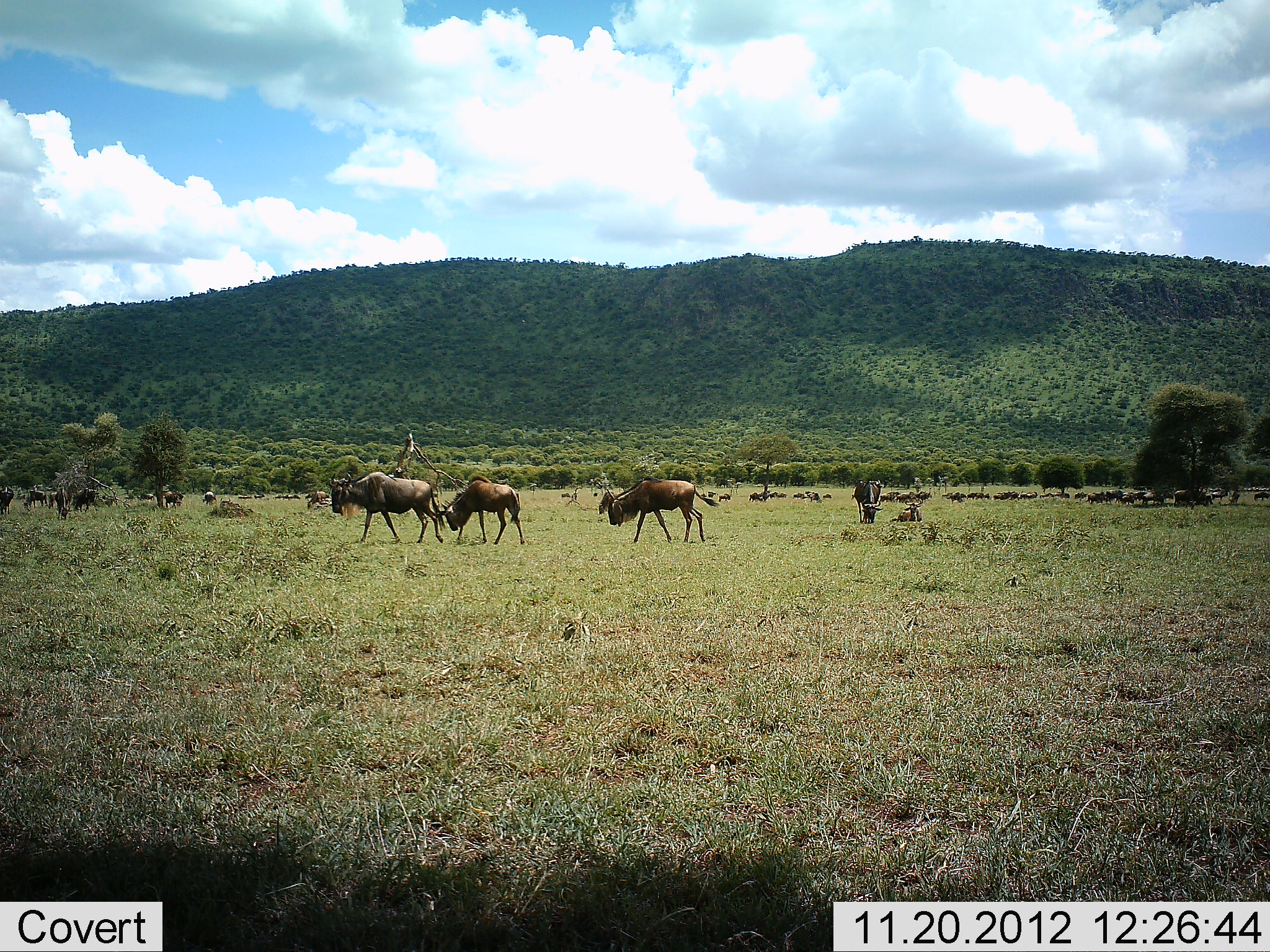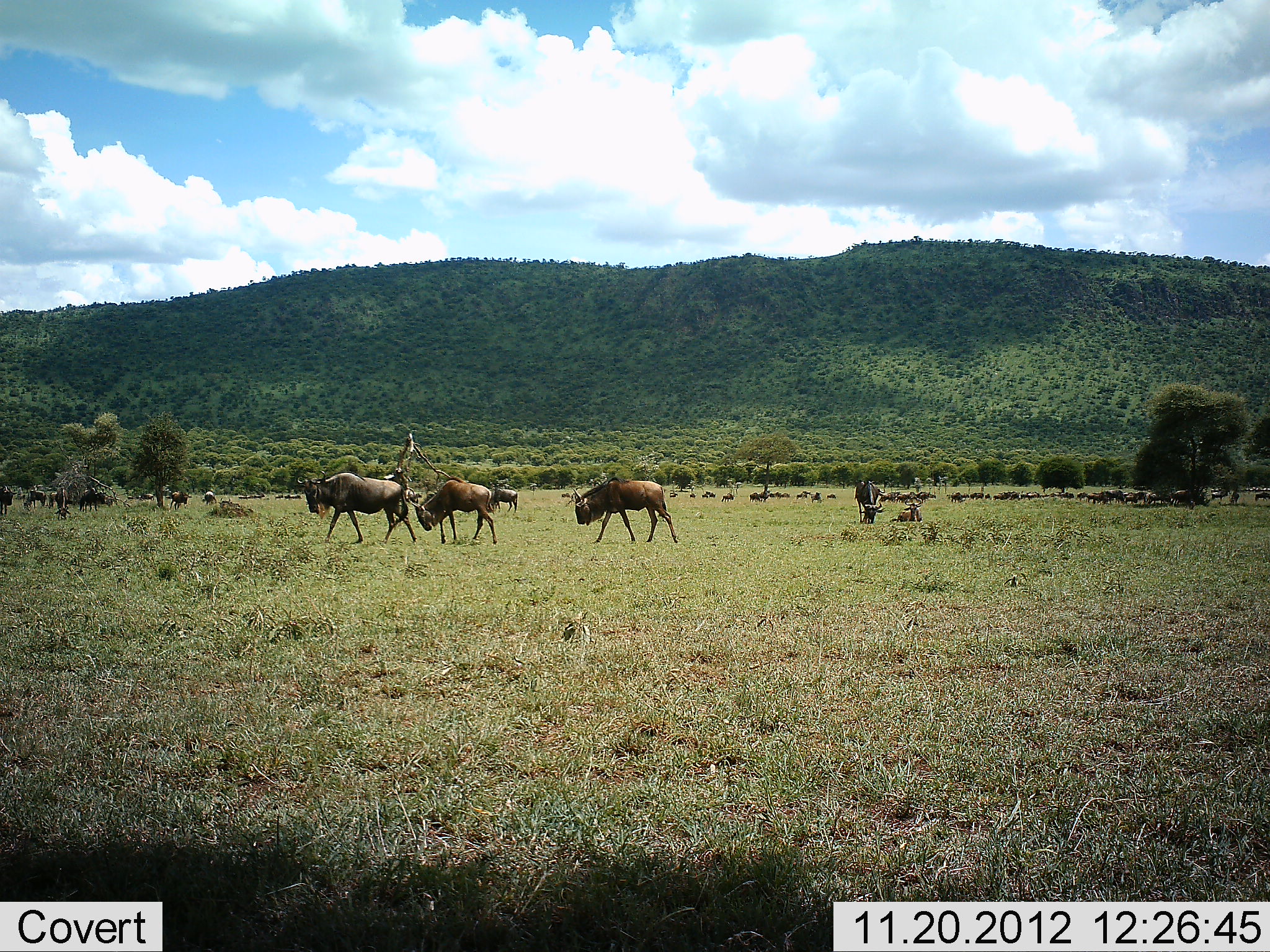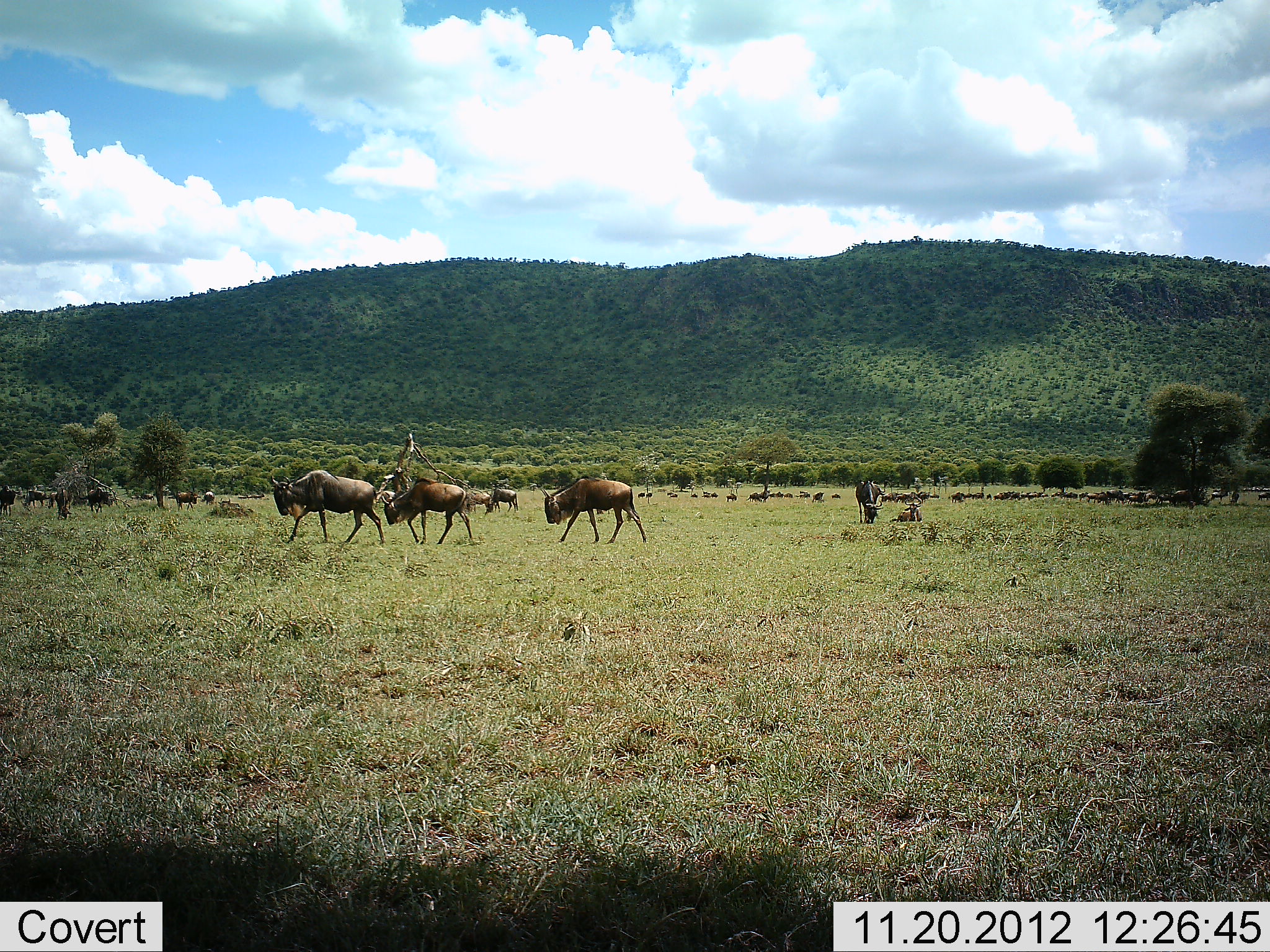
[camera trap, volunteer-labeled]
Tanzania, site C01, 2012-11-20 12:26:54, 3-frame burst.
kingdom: Animalia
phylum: Chordata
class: Mammalia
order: Artiodactyla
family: Bovidae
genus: Connochaetes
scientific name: Connochaetes taurinus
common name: blue wildebeest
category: wildebeest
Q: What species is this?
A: Wildebeest (blue wildebeest) (Connochaetes taurinus).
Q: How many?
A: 11-50.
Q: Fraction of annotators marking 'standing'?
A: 48%.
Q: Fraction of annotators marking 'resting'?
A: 26%.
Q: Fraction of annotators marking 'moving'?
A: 93%.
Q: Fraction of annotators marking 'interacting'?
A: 7%.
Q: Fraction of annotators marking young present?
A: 7%.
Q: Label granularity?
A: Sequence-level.